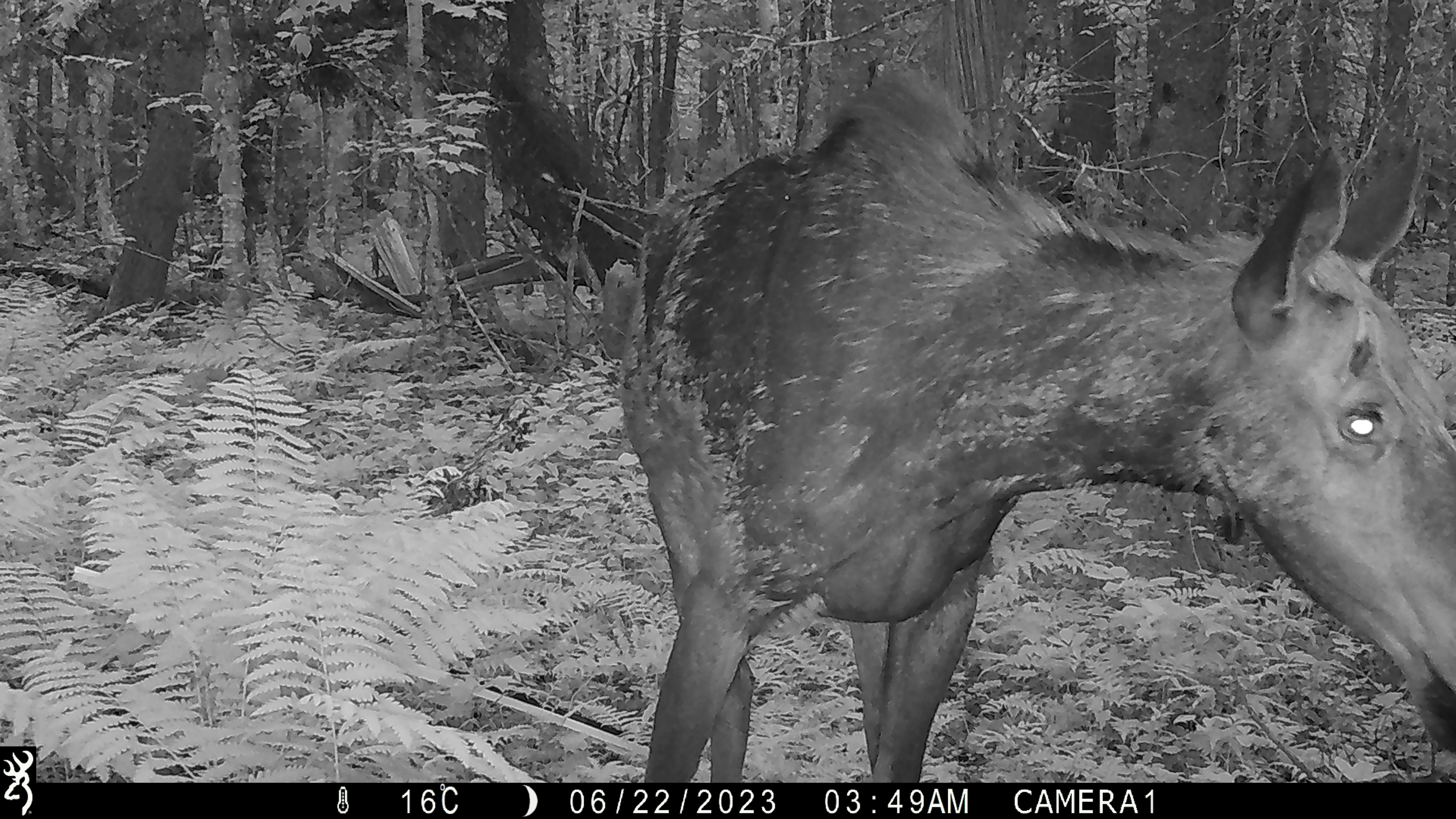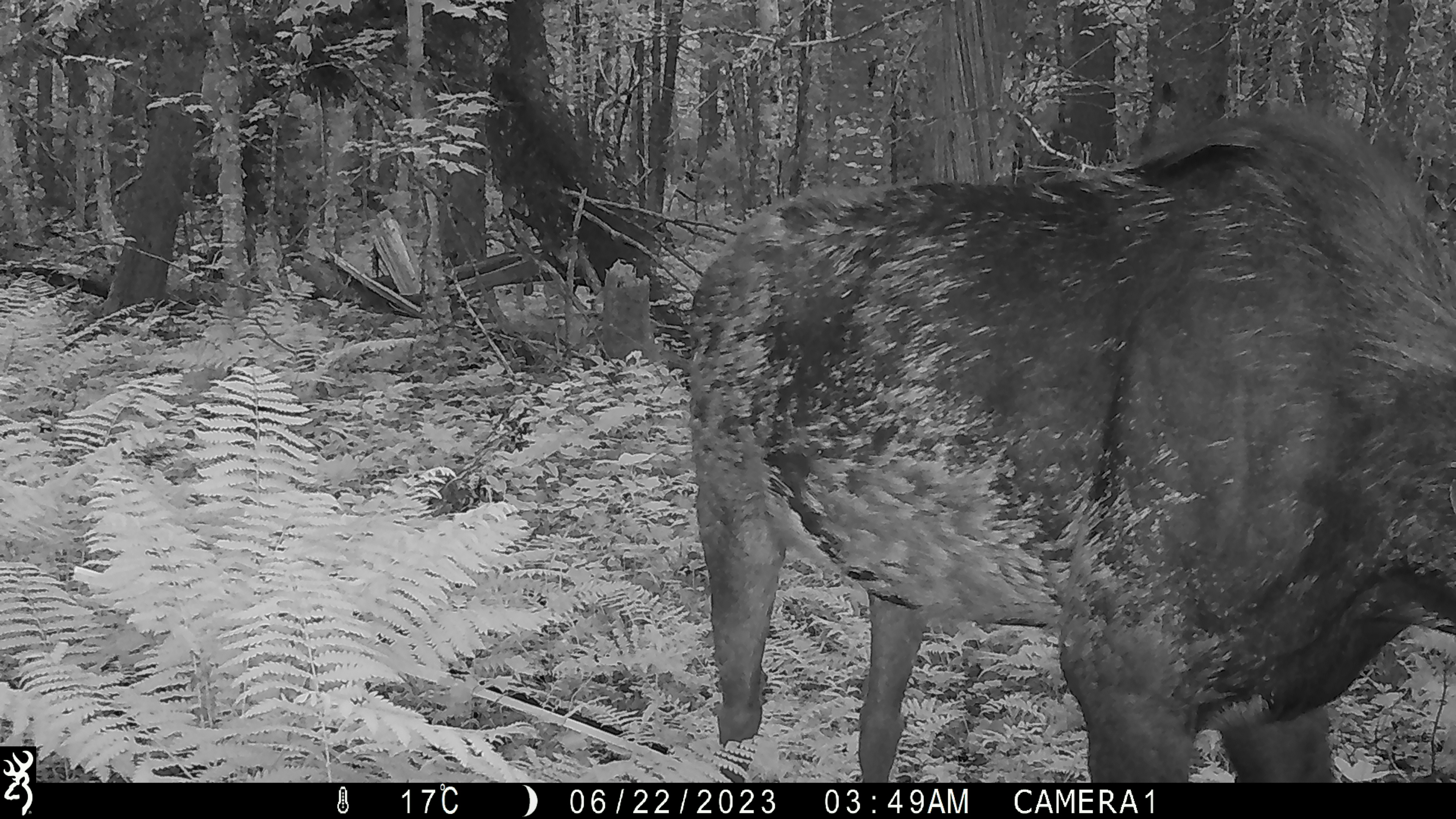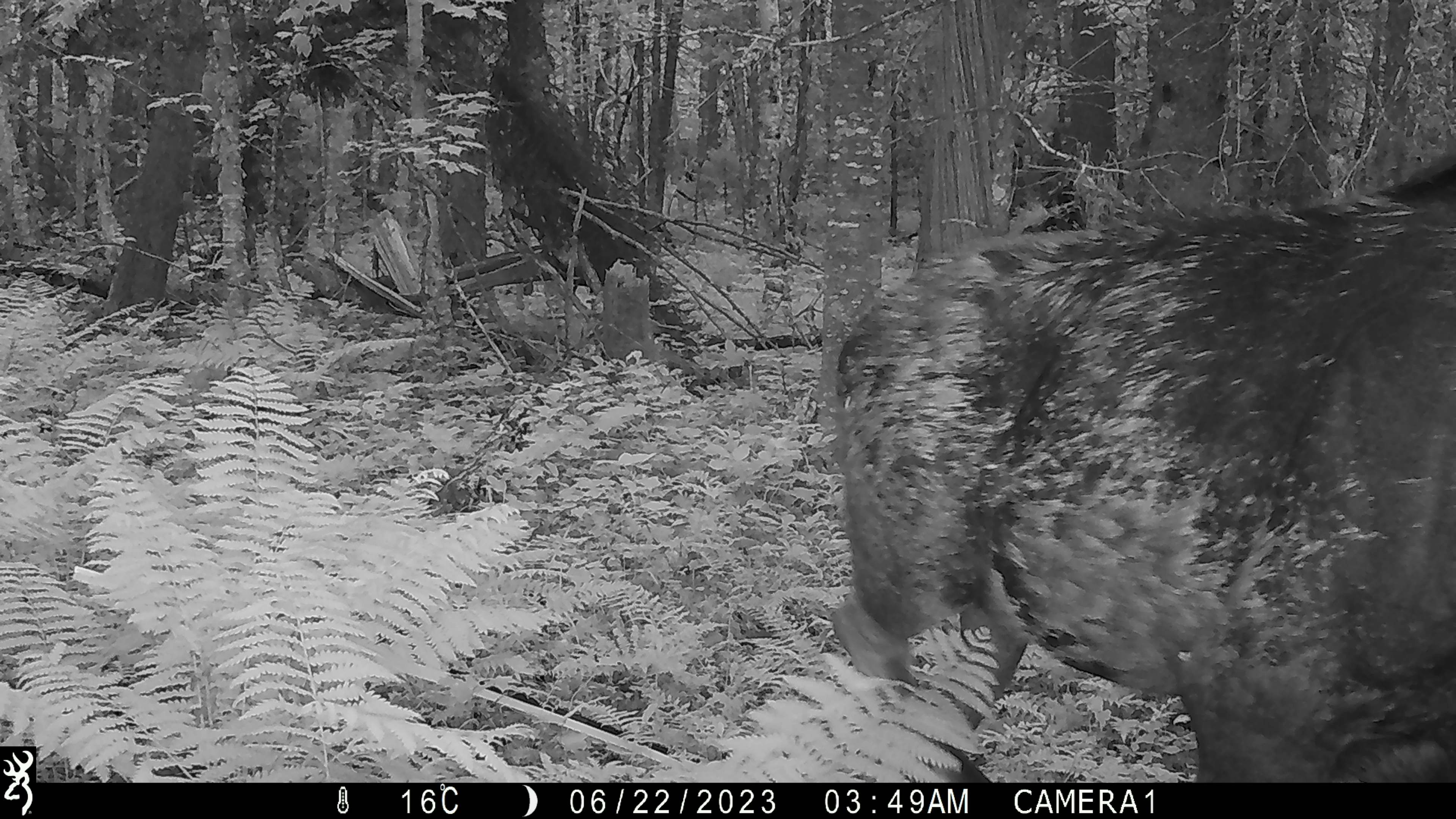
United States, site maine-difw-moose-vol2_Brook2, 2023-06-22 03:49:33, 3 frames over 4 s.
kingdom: Animalia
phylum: Chordata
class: Mammalia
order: Artiodactyla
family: Cervidae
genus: Alces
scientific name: Alces alces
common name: moose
Moose (Alces alces).